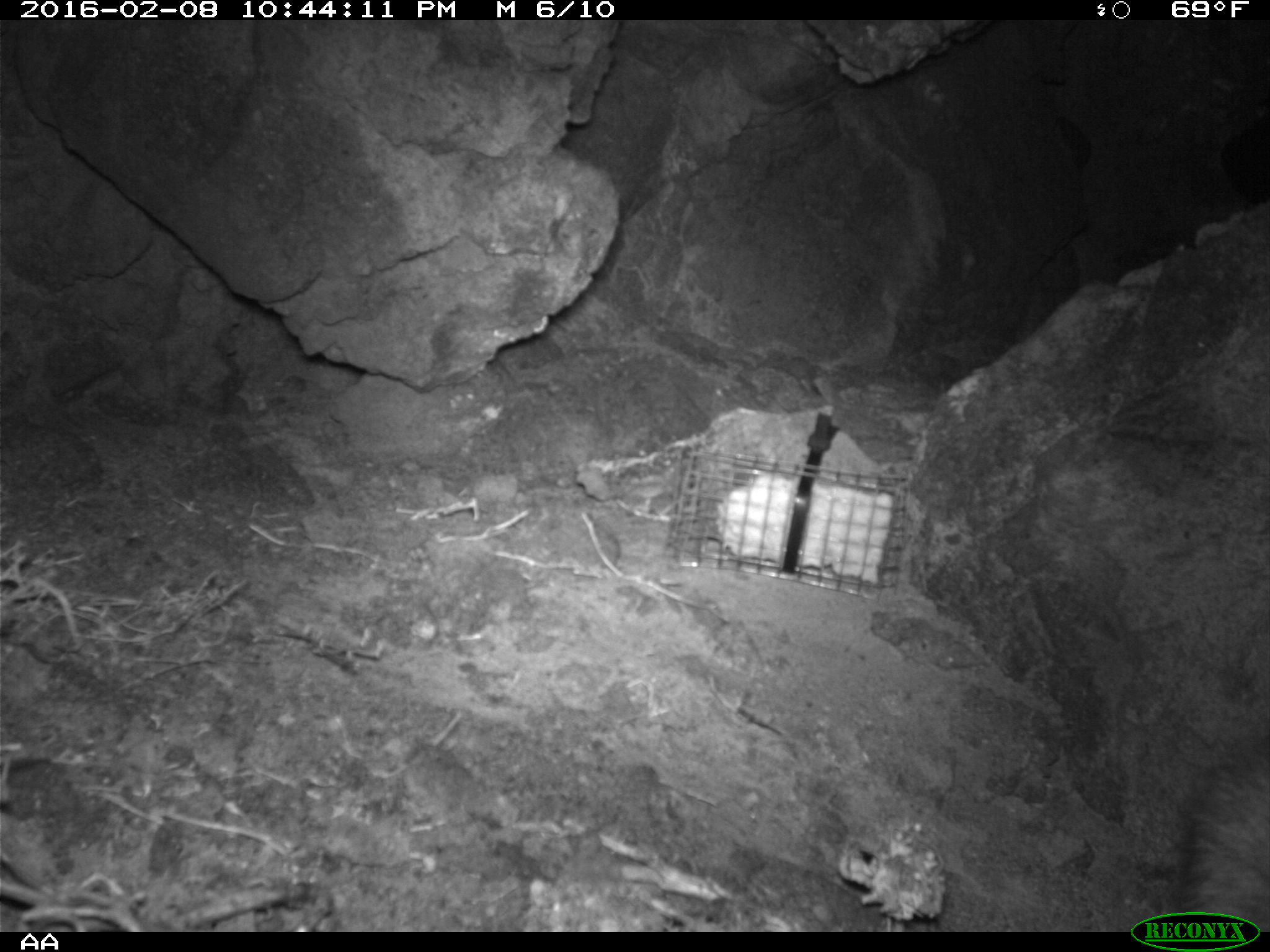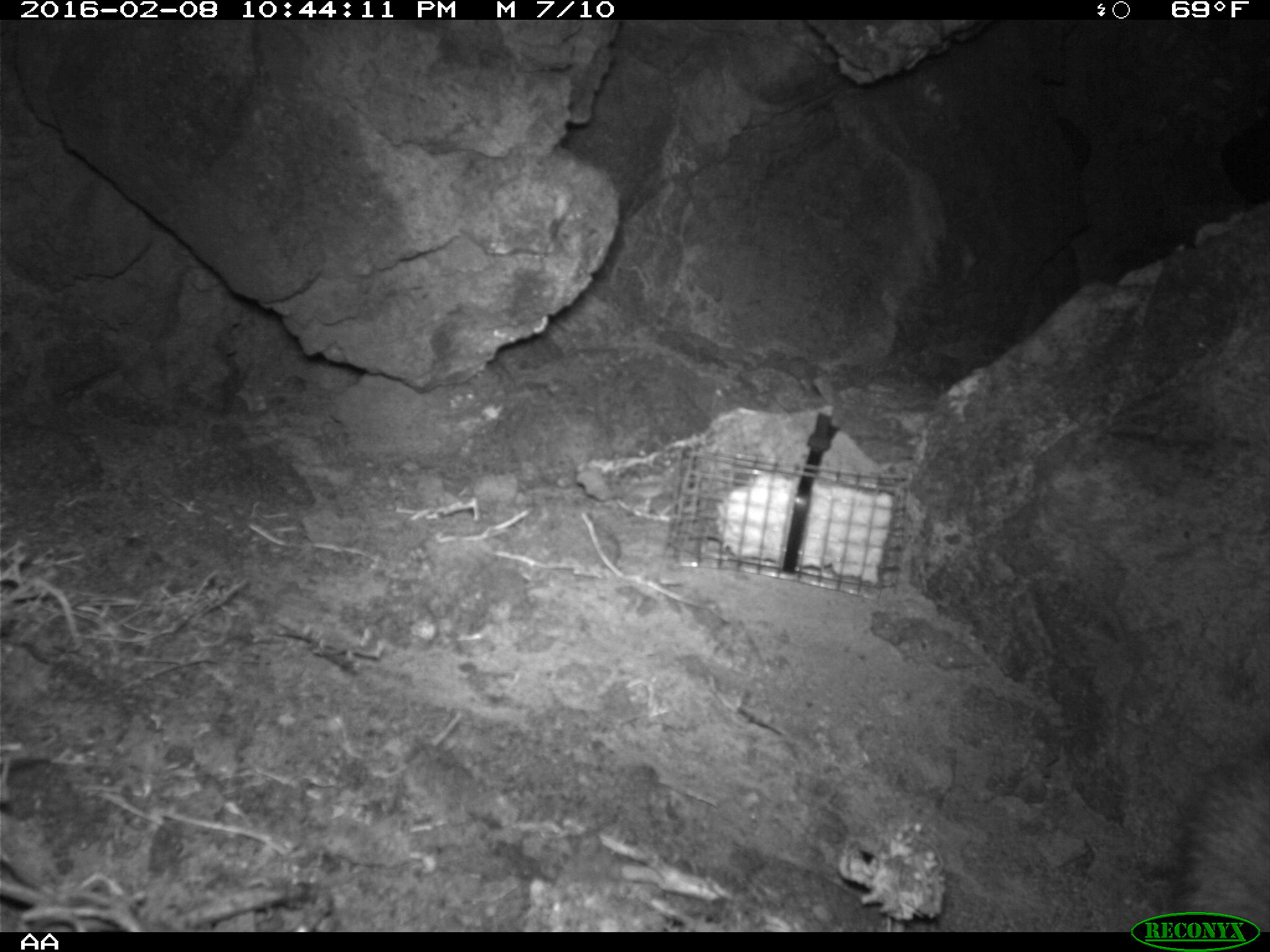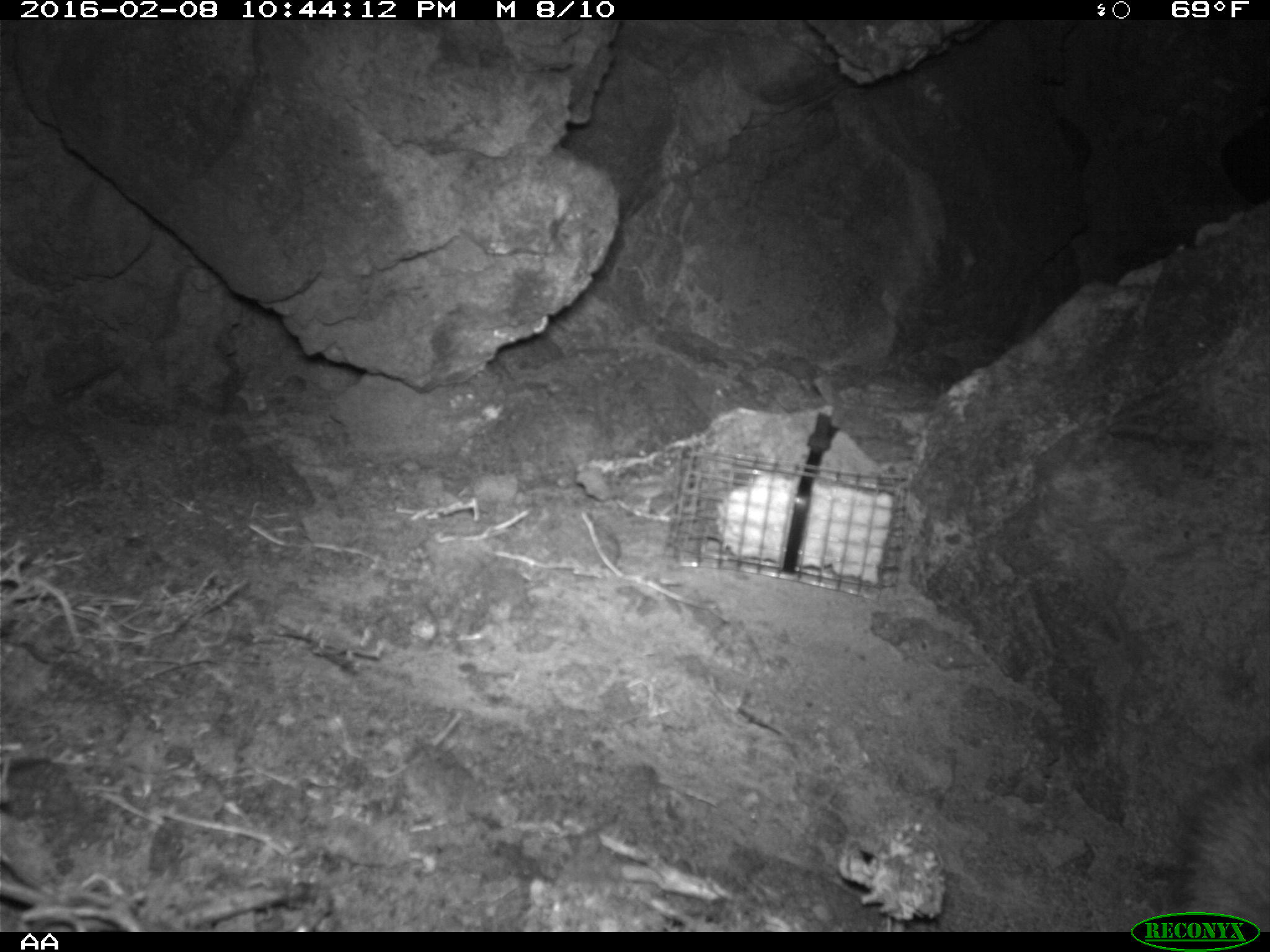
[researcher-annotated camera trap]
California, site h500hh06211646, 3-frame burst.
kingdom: Animalia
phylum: Chordata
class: Mammalia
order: Carnivora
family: Canidae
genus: Urocyon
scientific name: Urocyon littoralis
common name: island fox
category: fox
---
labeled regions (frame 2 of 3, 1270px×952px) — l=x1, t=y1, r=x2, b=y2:
fox: l=1160, t=756, r=1269, b=932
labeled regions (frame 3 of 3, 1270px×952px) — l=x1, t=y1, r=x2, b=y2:
fox: l=1175, t=762, r=1269, b=933